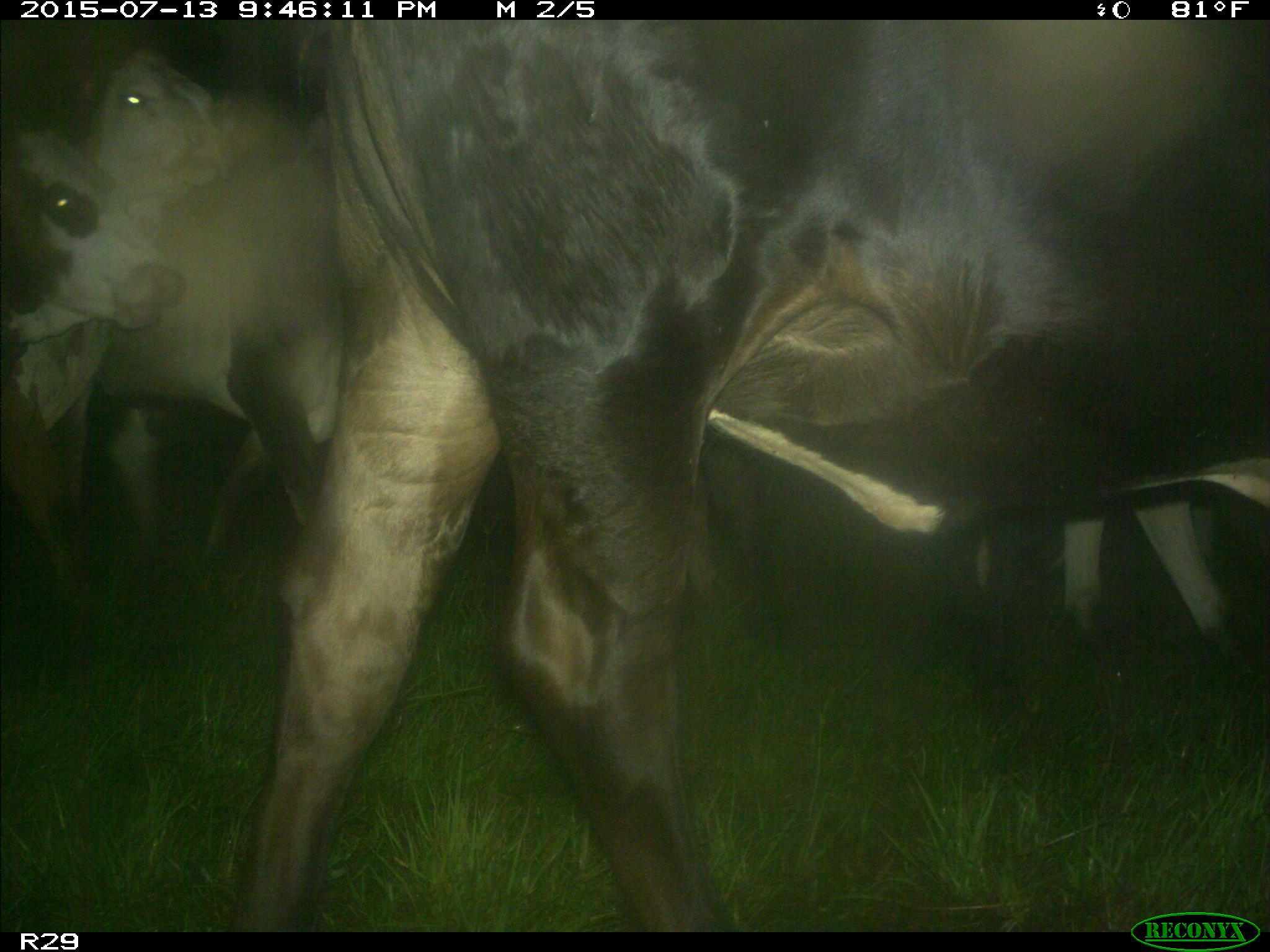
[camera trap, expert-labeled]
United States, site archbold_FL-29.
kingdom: Animalia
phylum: Chordata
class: Mammalia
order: Artiodactyla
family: Bovidae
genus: Bos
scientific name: Bos taurus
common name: domestic cow